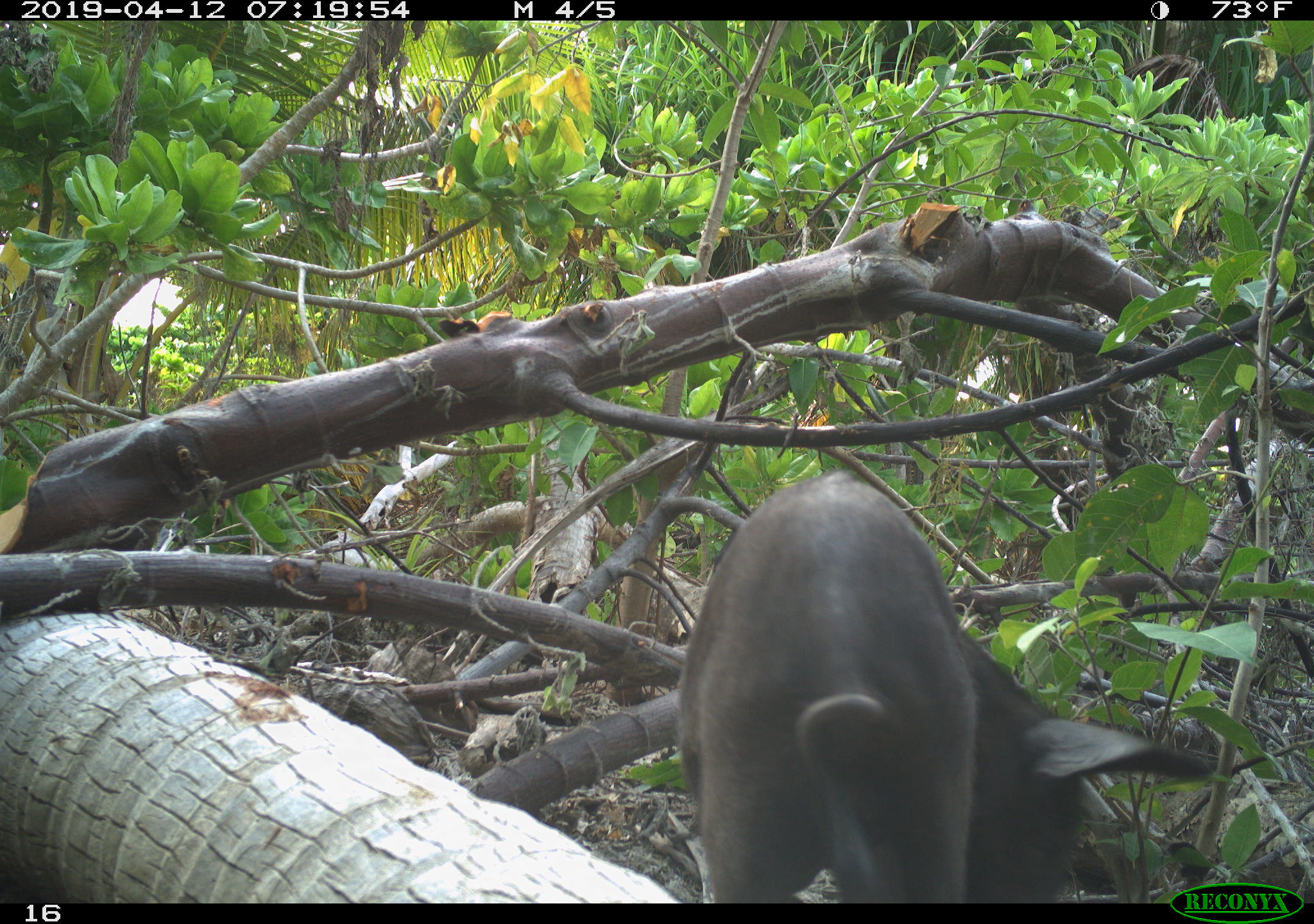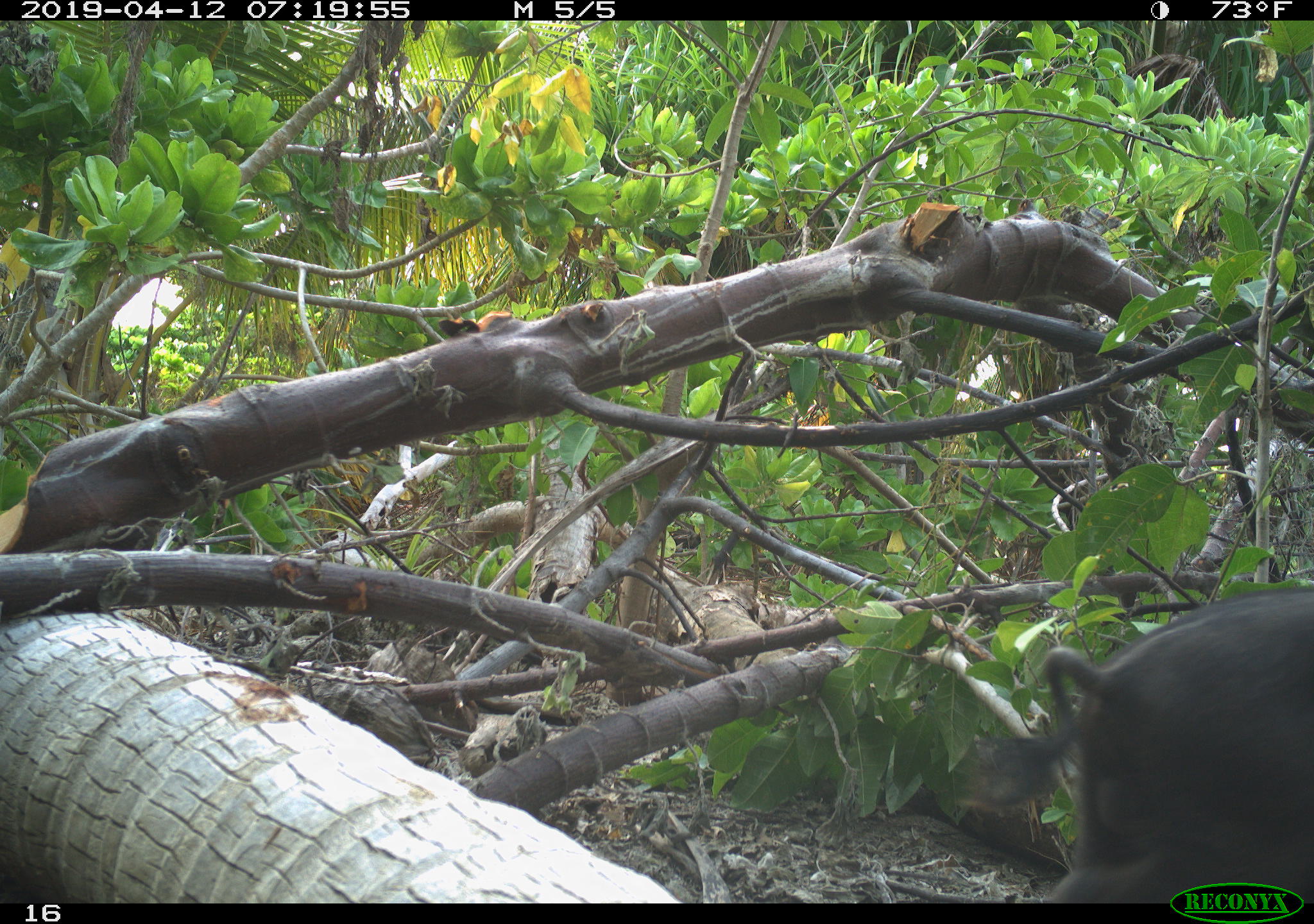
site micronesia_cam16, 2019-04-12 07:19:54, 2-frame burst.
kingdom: Animalia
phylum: Chordata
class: Mammalia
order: Artiodactyla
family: Suidae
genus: Sus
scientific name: Sus scrofa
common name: pig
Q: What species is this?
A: Pig (Sus scrofa).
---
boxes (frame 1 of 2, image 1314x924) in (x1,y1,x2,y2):
pig: (676,472,1234,899)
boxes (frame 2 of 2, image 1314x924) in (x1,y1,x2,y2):
pig: (980,581,1314,907)